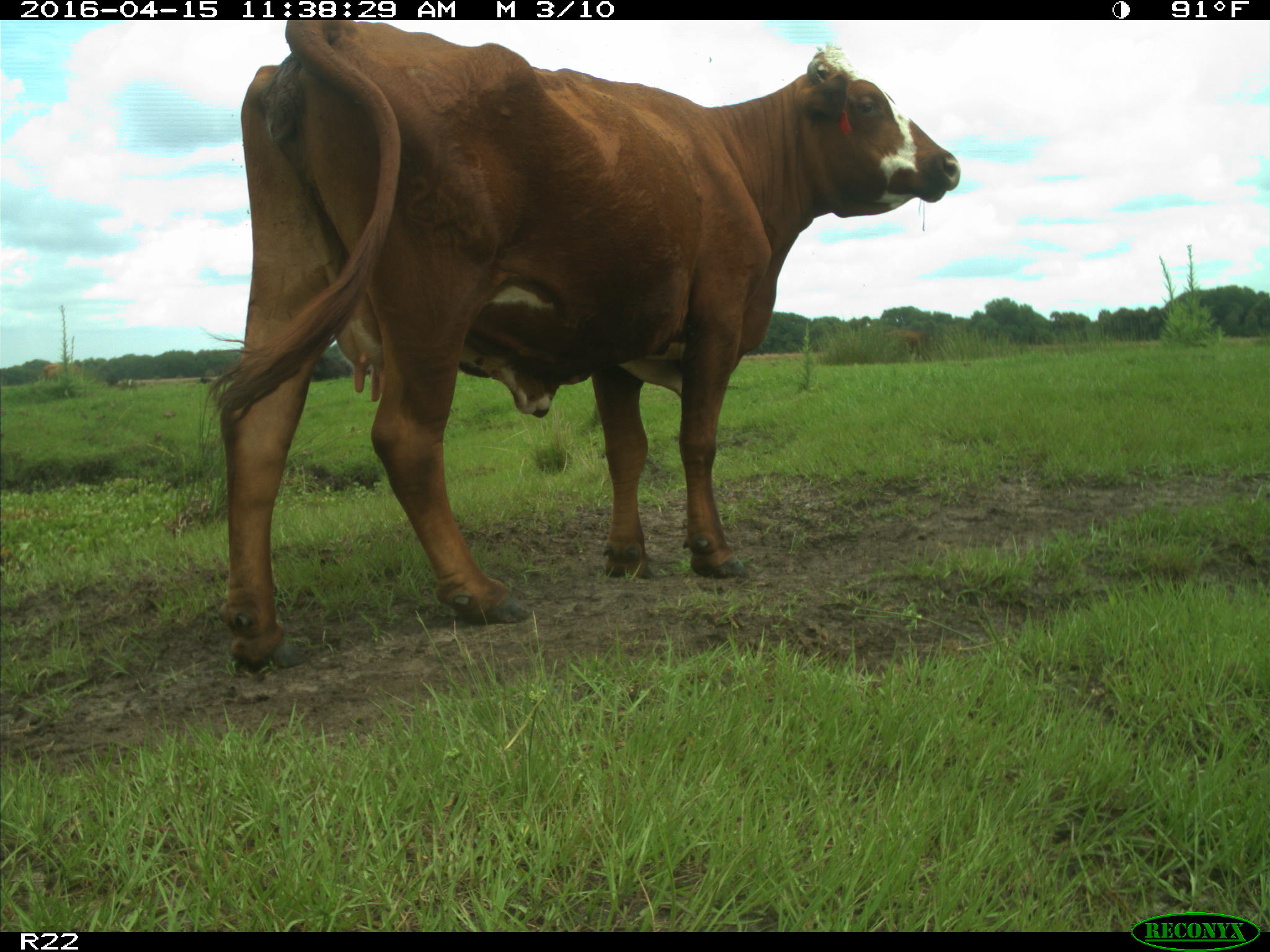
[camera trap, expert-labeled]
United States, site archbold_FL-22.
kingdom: Animalia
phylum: Chordata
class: Mammalia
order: Artiodactyla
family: Bovidae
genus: Bos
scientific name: Bos taurus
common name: domestic cow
Bos taurus (domestic cow).